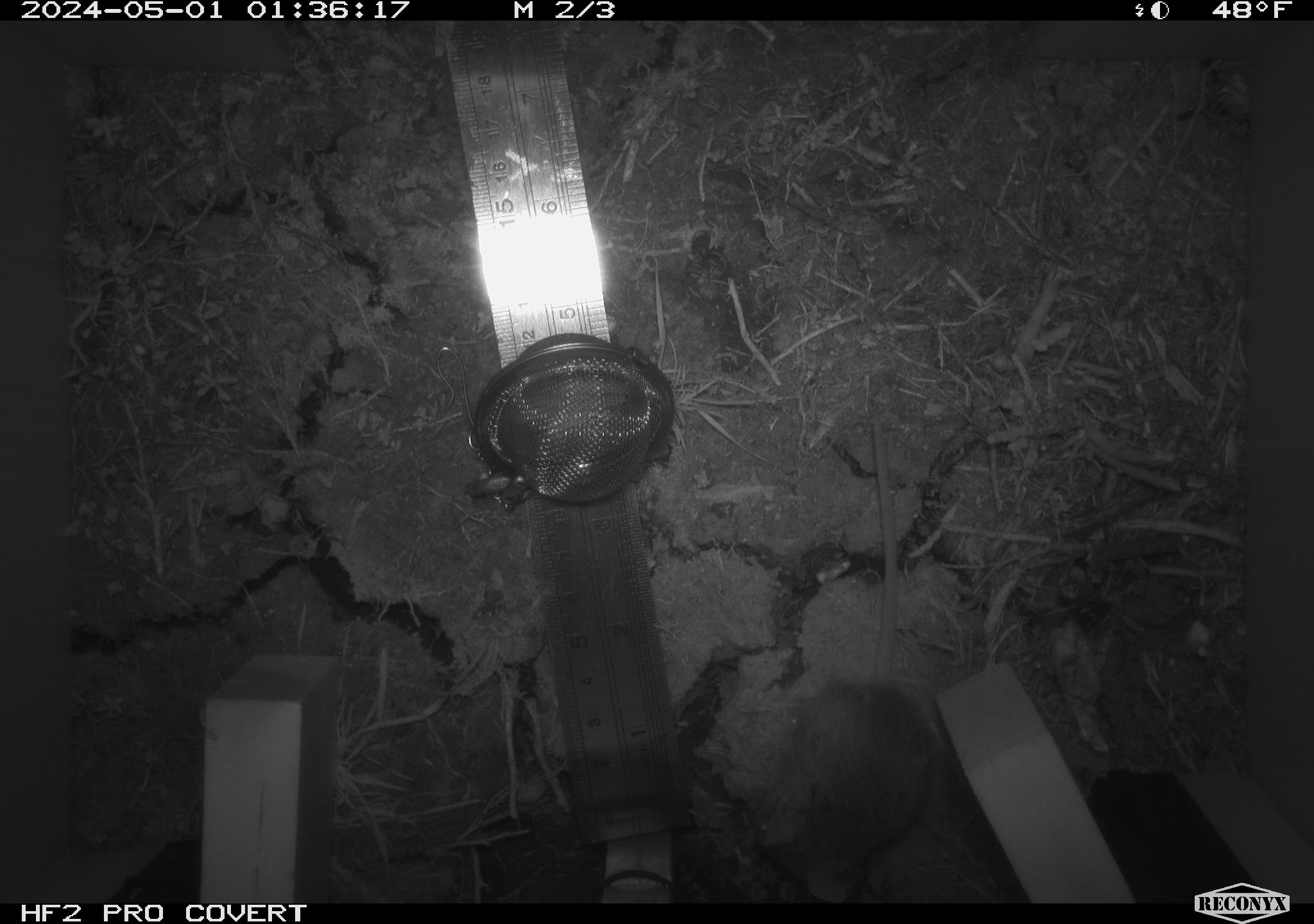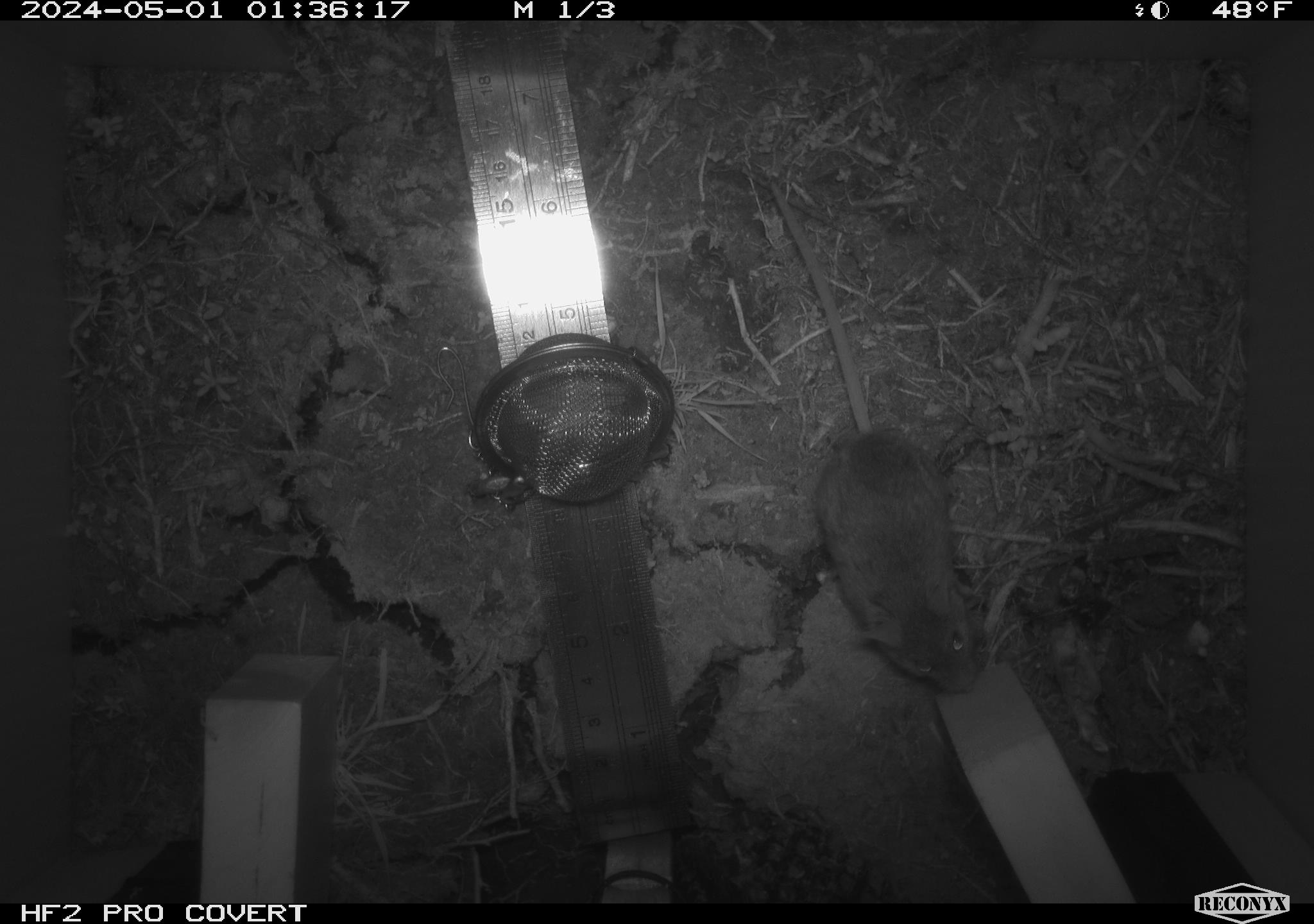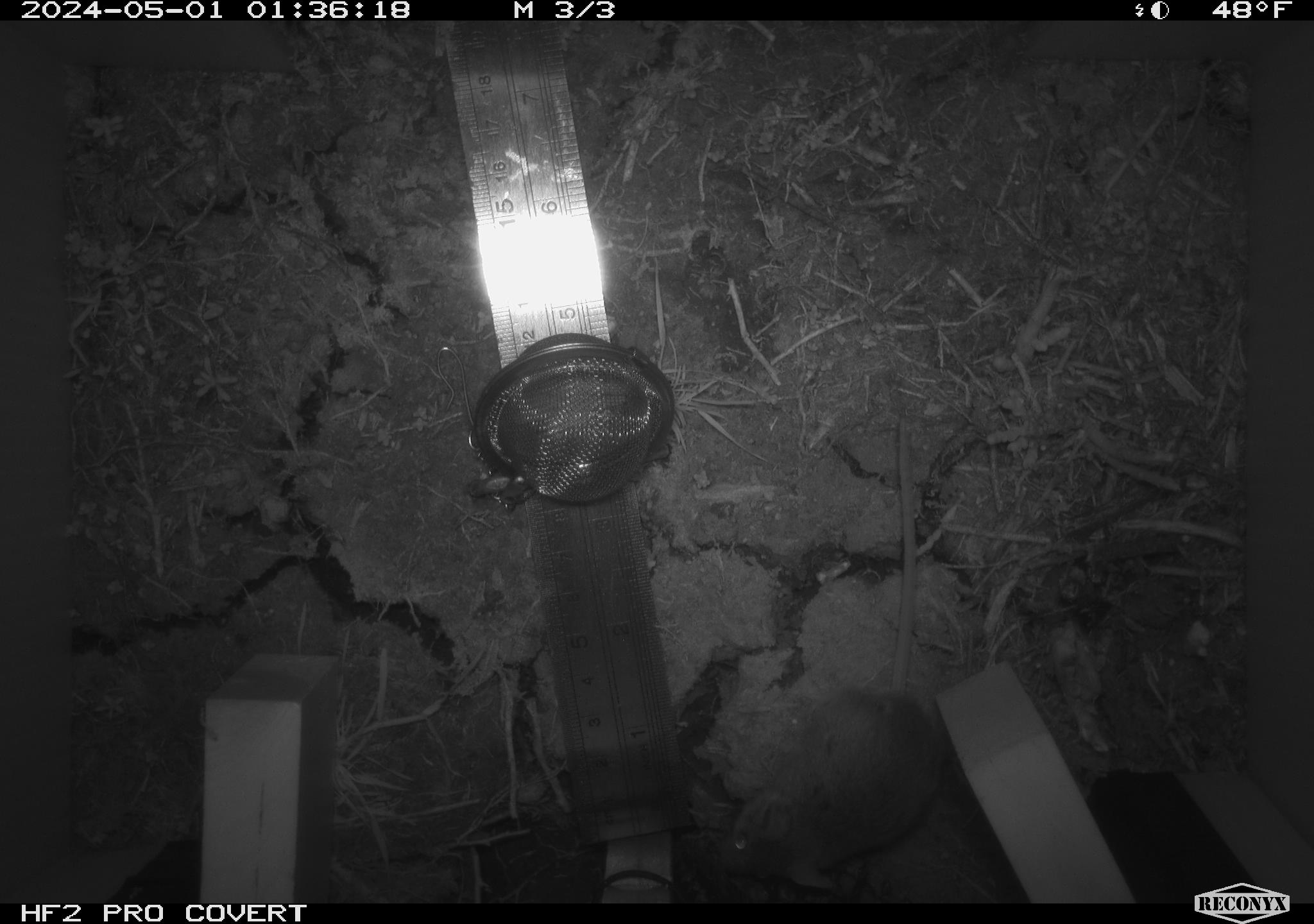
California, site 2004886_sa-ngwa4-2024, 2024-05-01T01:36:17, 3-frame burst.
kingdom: Animalia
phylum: Chordata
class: Mammalia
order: Rodentia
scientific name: Rodentia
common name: mouse species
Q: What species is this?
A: Mouse species (Rodentia).